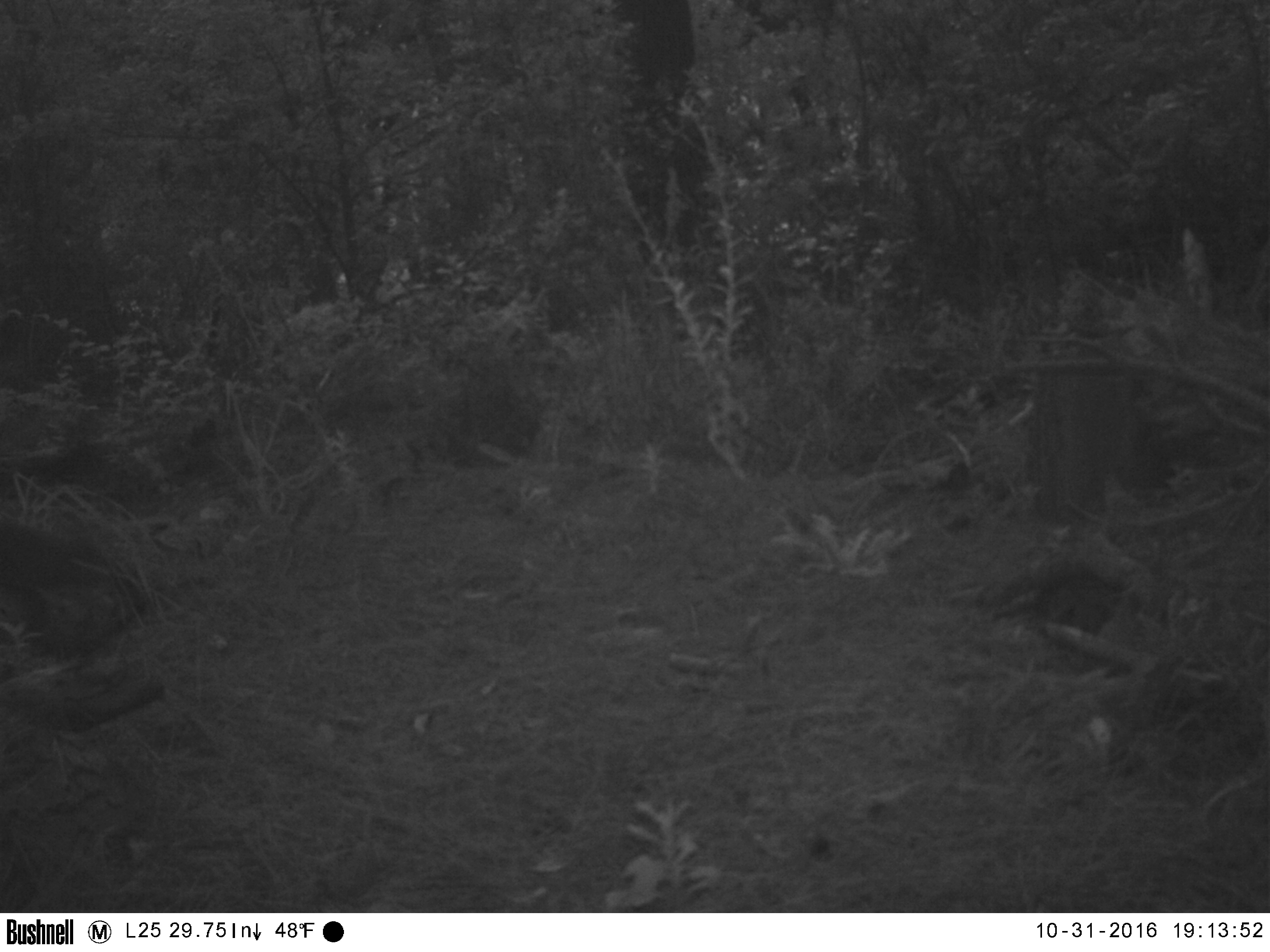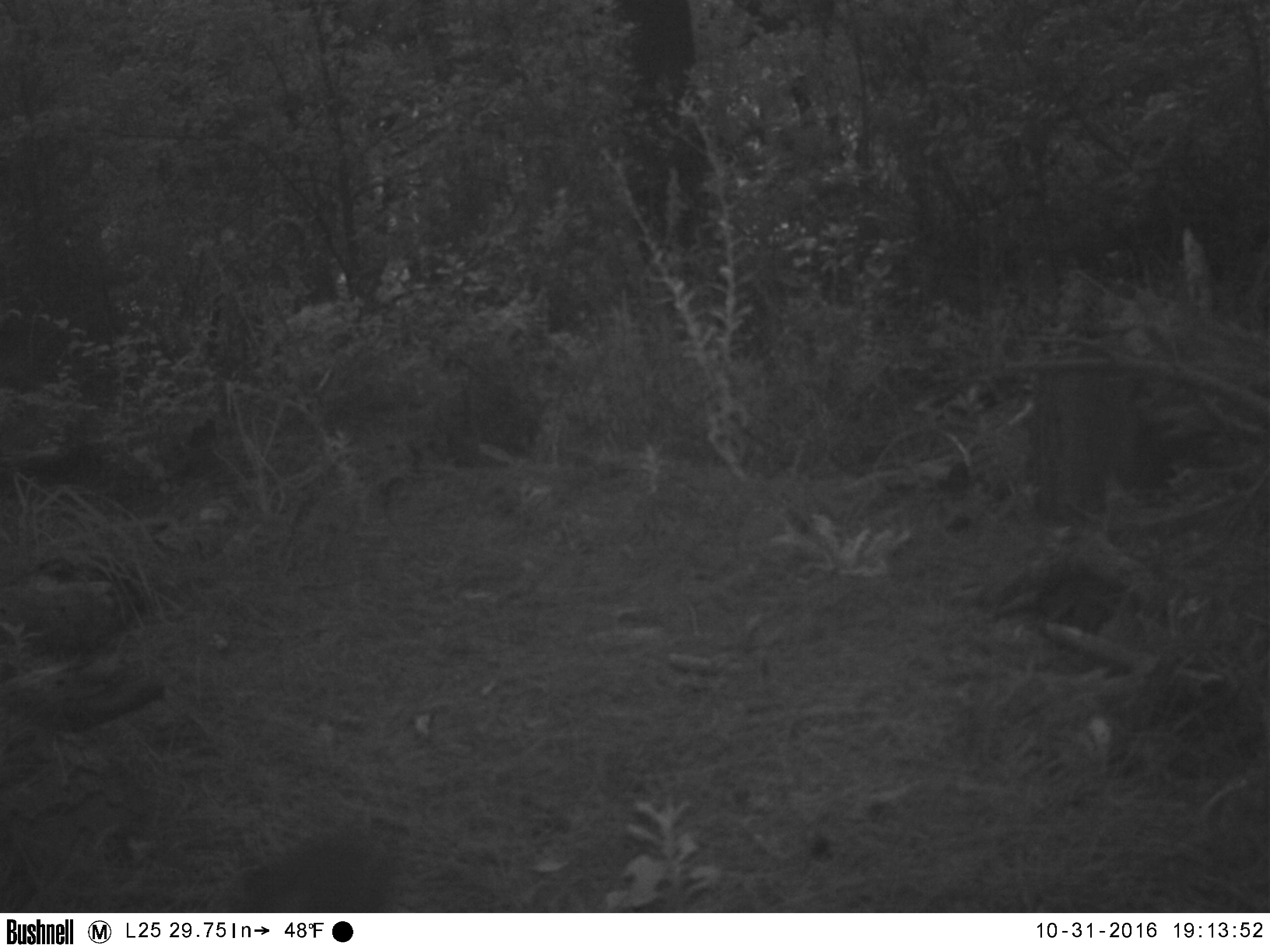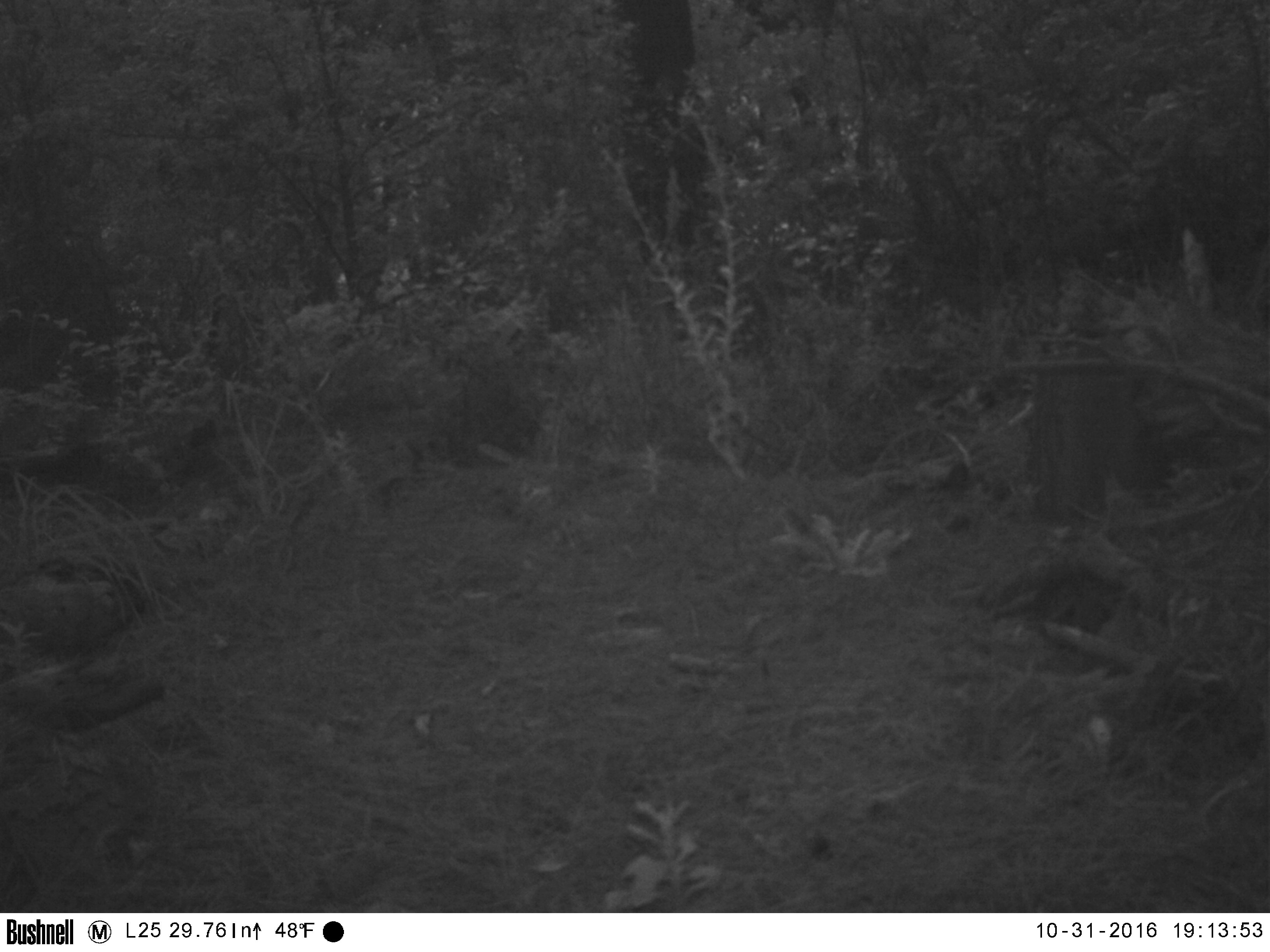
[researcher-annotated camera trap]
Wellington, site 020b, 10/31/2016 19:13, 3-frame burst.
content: unidentified animal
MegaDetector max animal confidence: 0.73